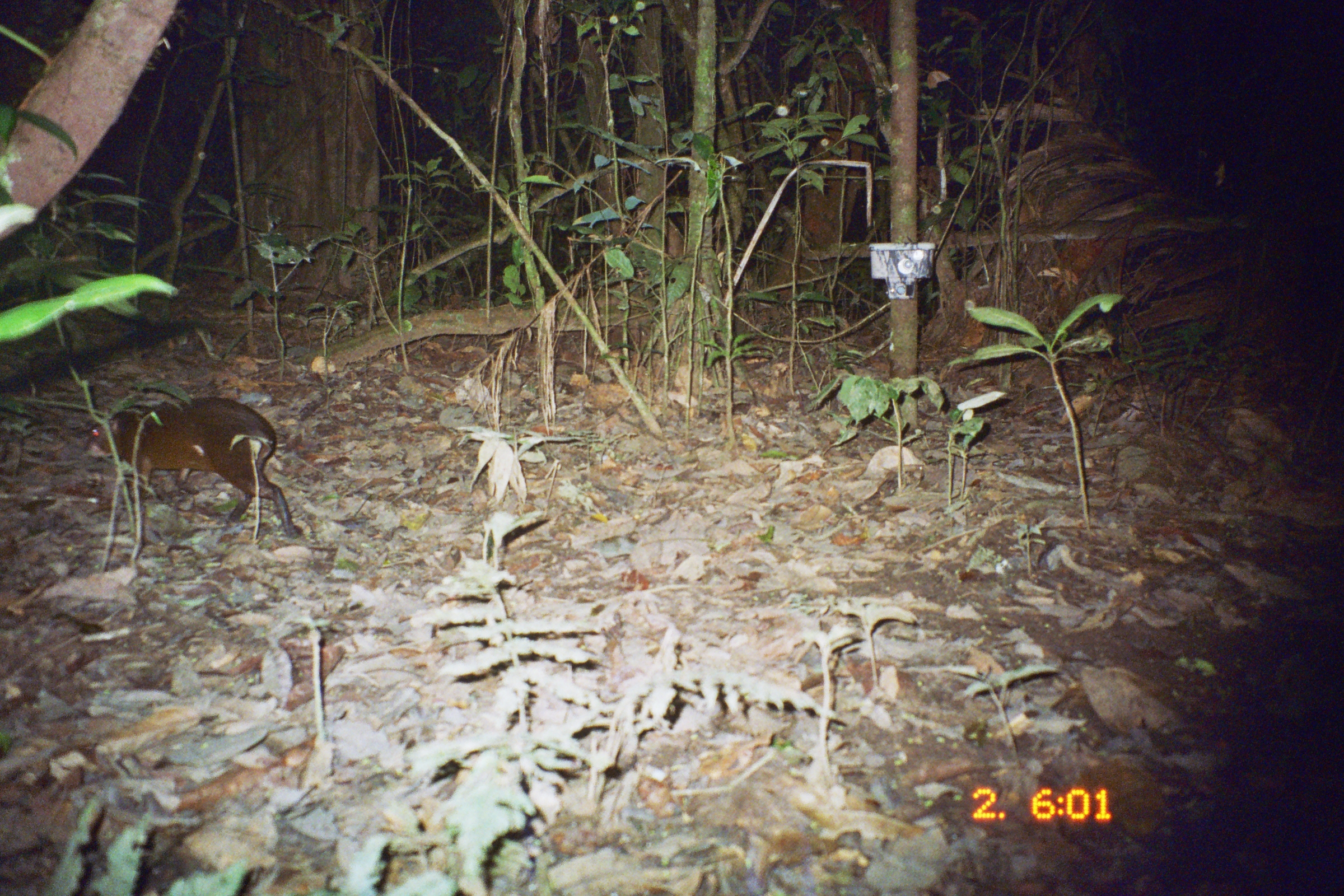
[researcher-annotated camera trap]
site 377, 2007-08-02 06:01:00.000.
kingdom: Animalia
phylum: Chordata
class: Mammalia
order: Rodentia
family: Dasyproctidae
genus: Dasyprocta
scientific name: Dasyprocta punctata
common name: central american agouti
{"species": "Dasyprocta punctata (central american agouti)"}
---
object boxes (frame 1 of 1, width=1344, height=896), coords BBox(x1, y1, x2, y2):
dasyprocta punctata: BBox(83, 397, 303, 539)